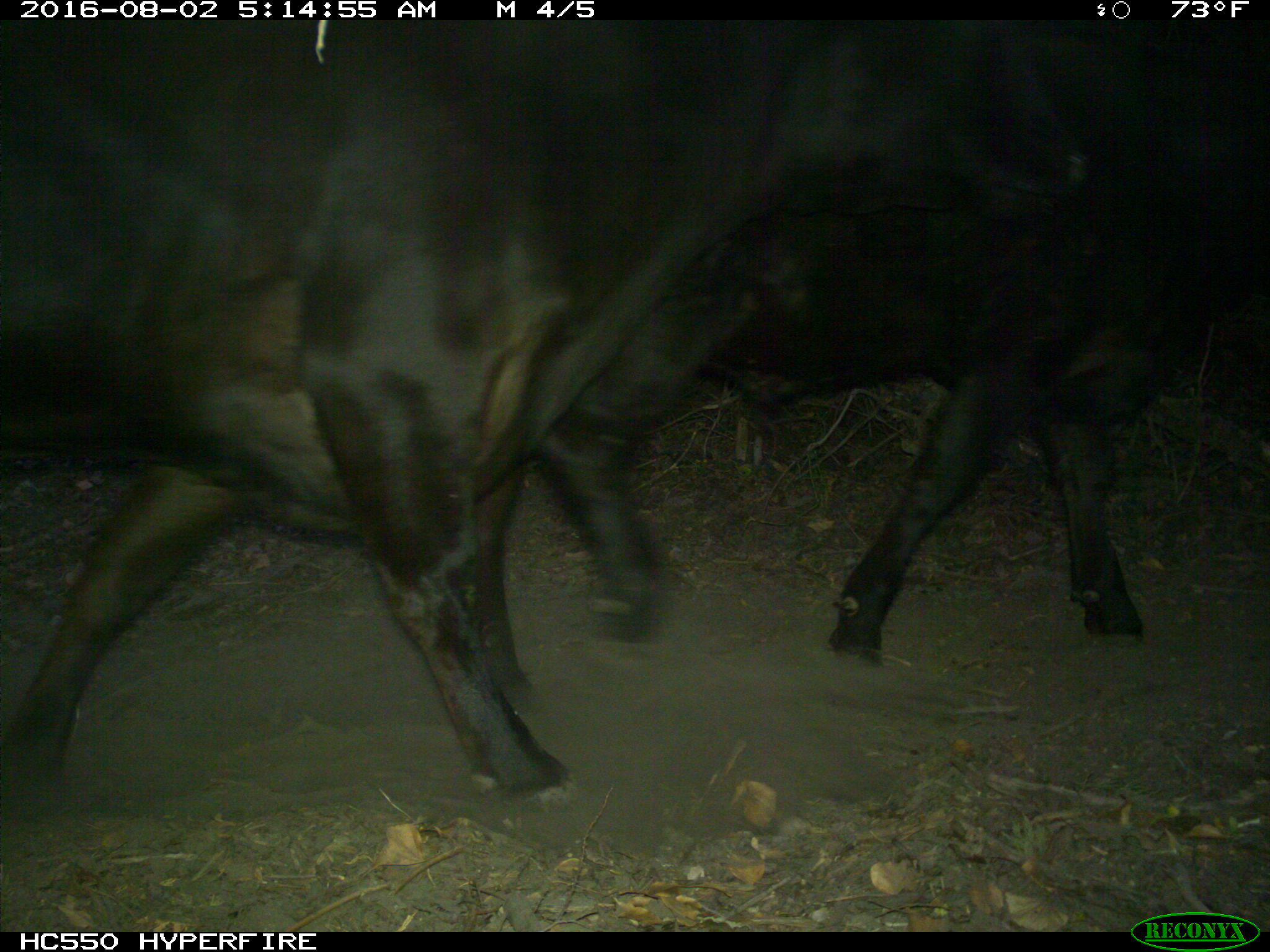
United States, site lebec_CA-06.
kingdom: Animalia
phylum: Chordata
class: Mammalia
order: Artiodactyla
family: Bovidae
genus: Bos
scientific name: Bos taurus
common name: domestic cow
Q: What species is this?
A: Bos taurus (domestic cow).